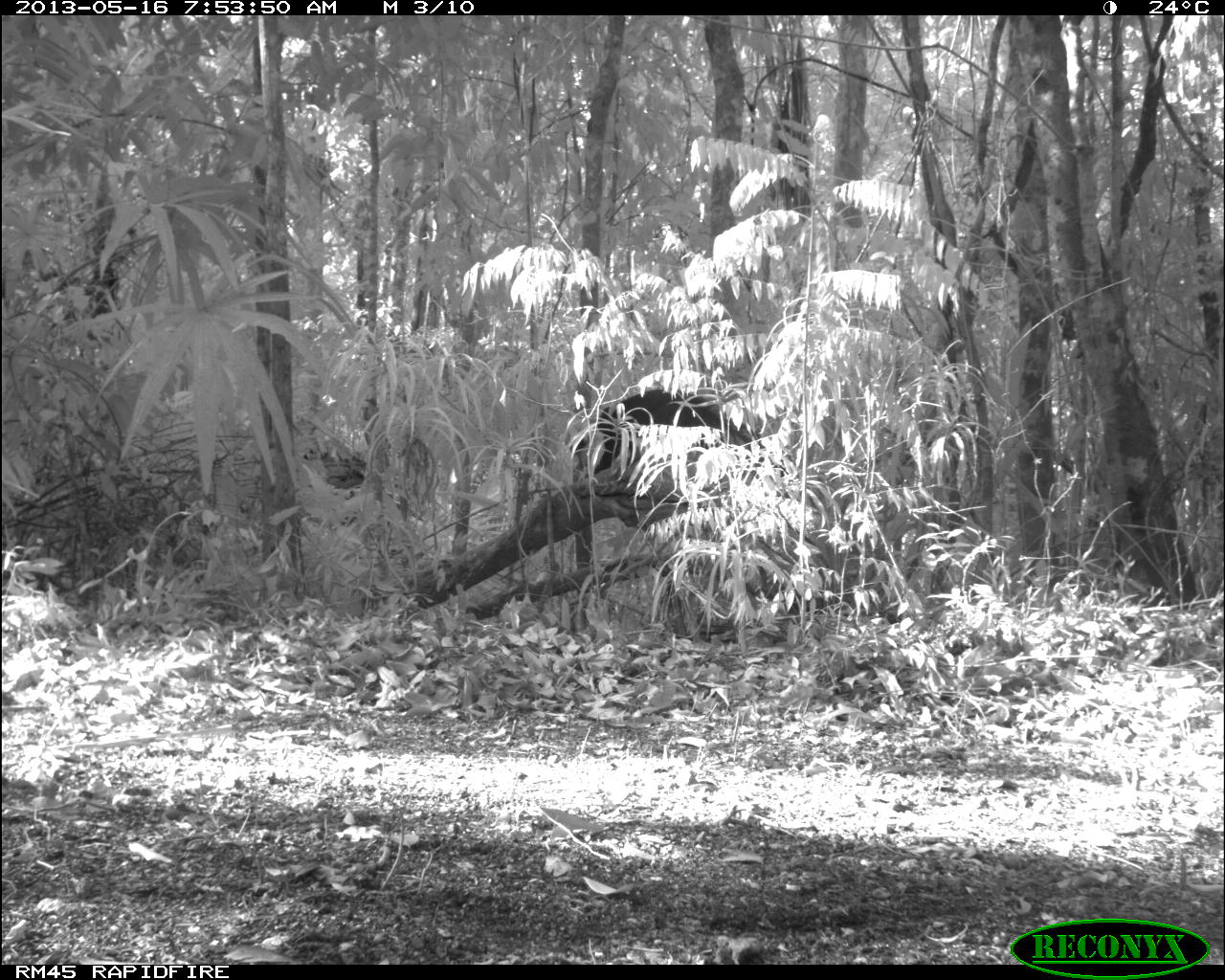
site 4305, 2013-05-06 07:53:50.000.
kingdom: Animalia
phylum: Chordata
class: Mammalia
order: Carnivora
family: Mustelidae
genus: Eira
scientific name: Eira barbara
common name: tayra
Eira barbara (tayra), count 1.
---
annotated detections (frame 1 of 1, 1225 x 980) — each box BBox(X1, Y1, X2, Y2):
eira barbara: BBox(569, 388, 788, 475)